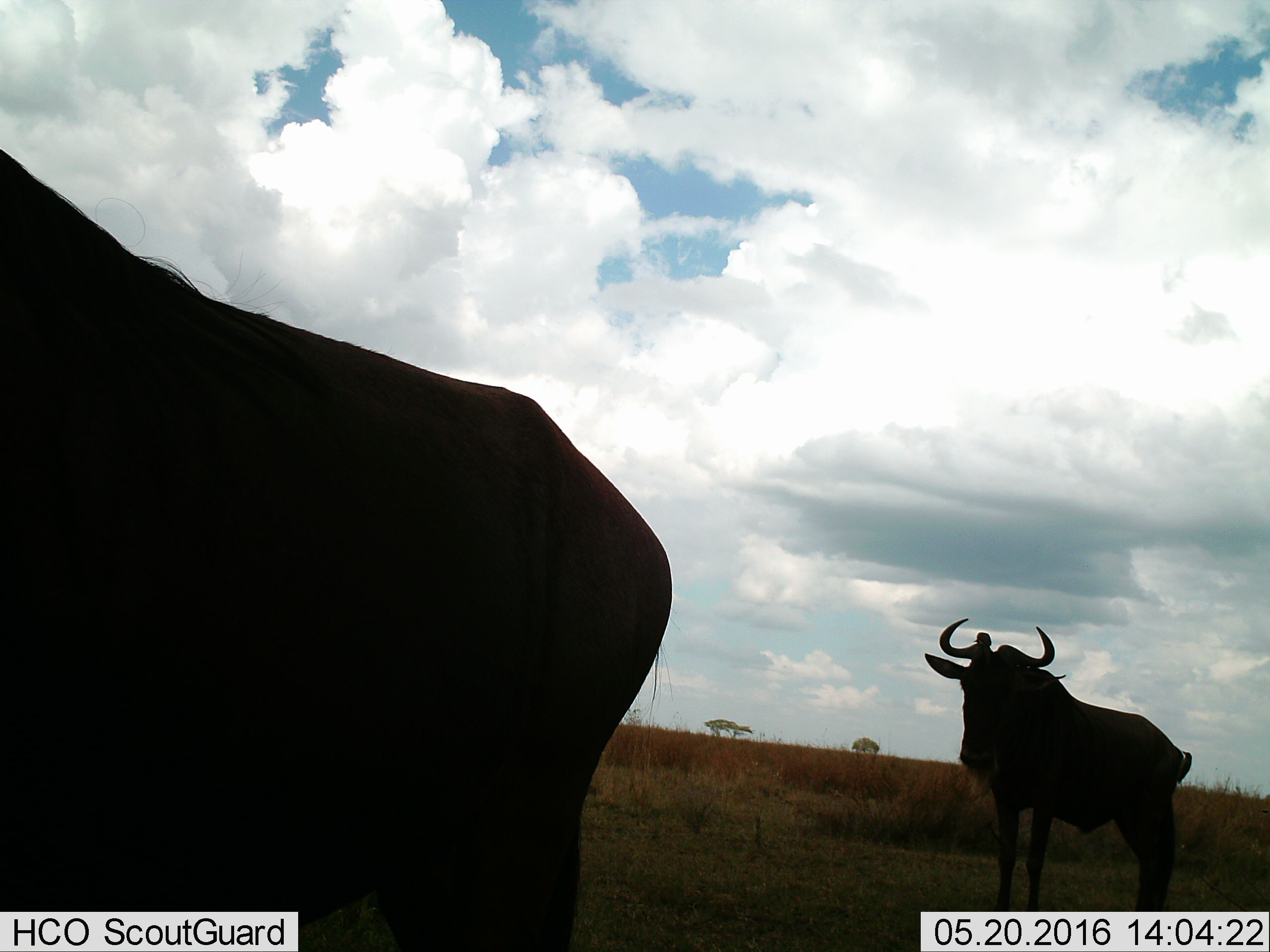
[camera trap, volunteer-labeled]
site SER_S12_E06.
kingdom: Animalia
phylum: Chordata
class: Mammalia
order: Artiodactyla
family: Bovidae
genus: Connochaetes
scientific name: Connochaetes taurinus taurinus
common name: blue wildebeest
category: wildebeestblue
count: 2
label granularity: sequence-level